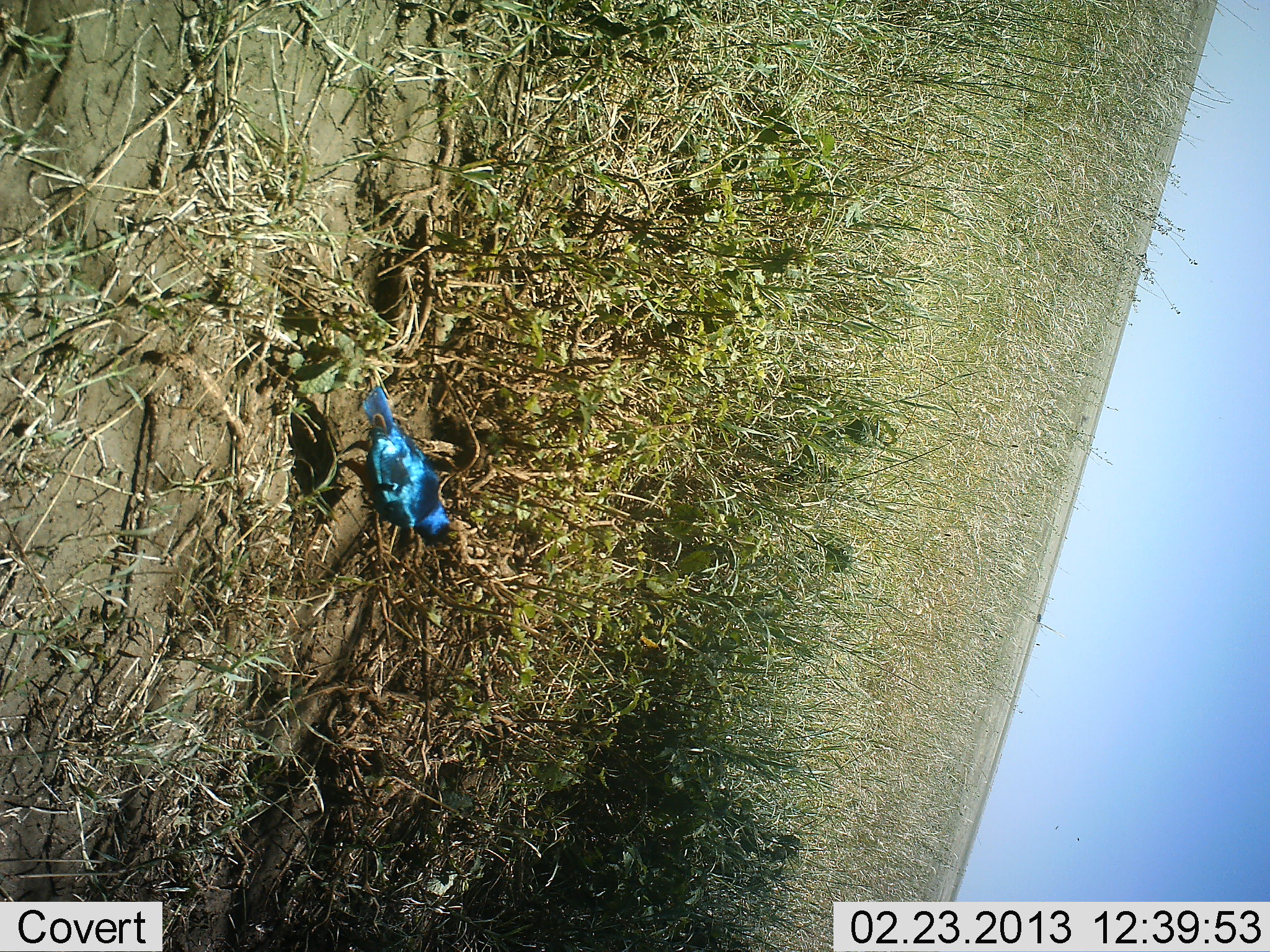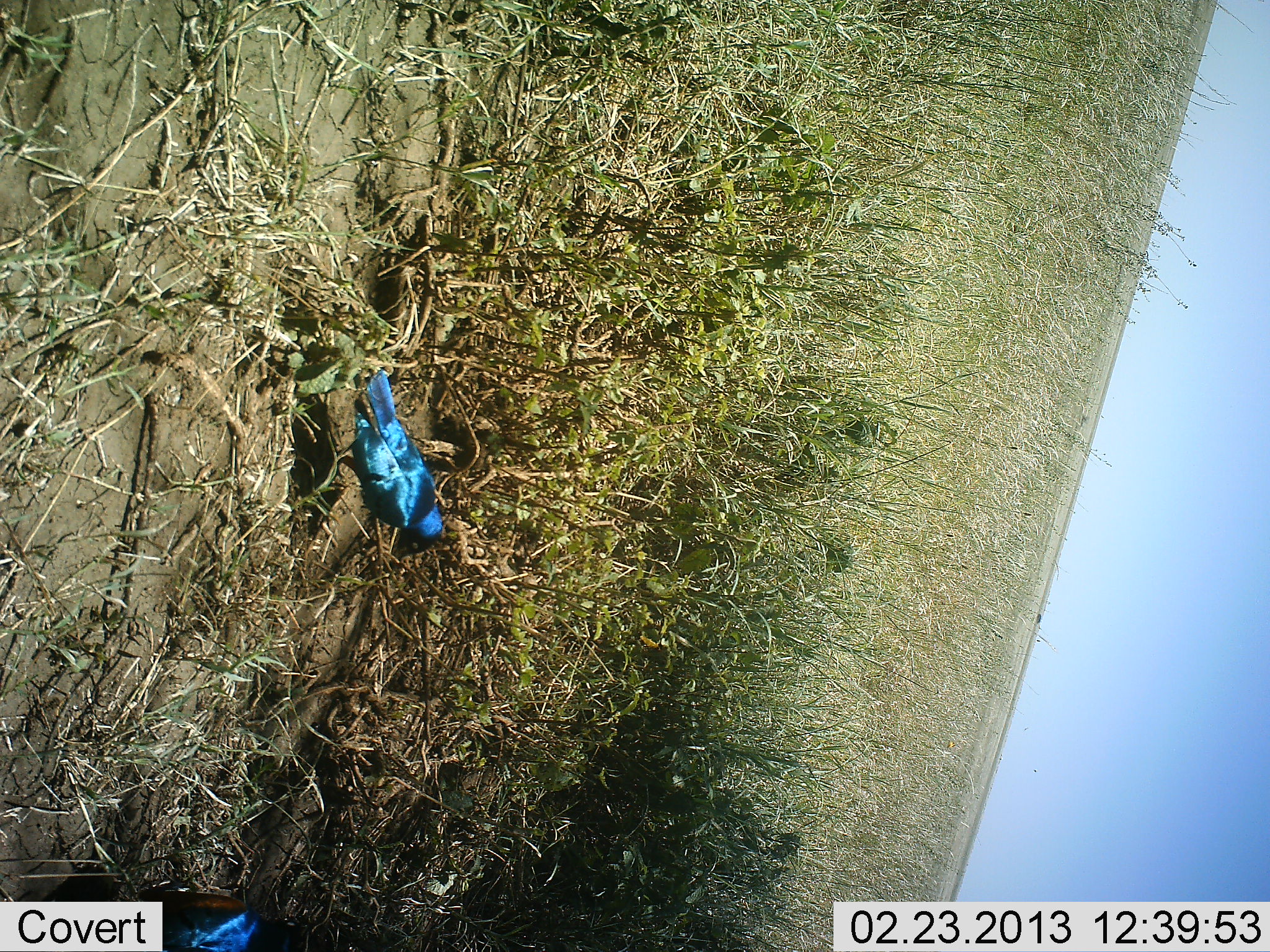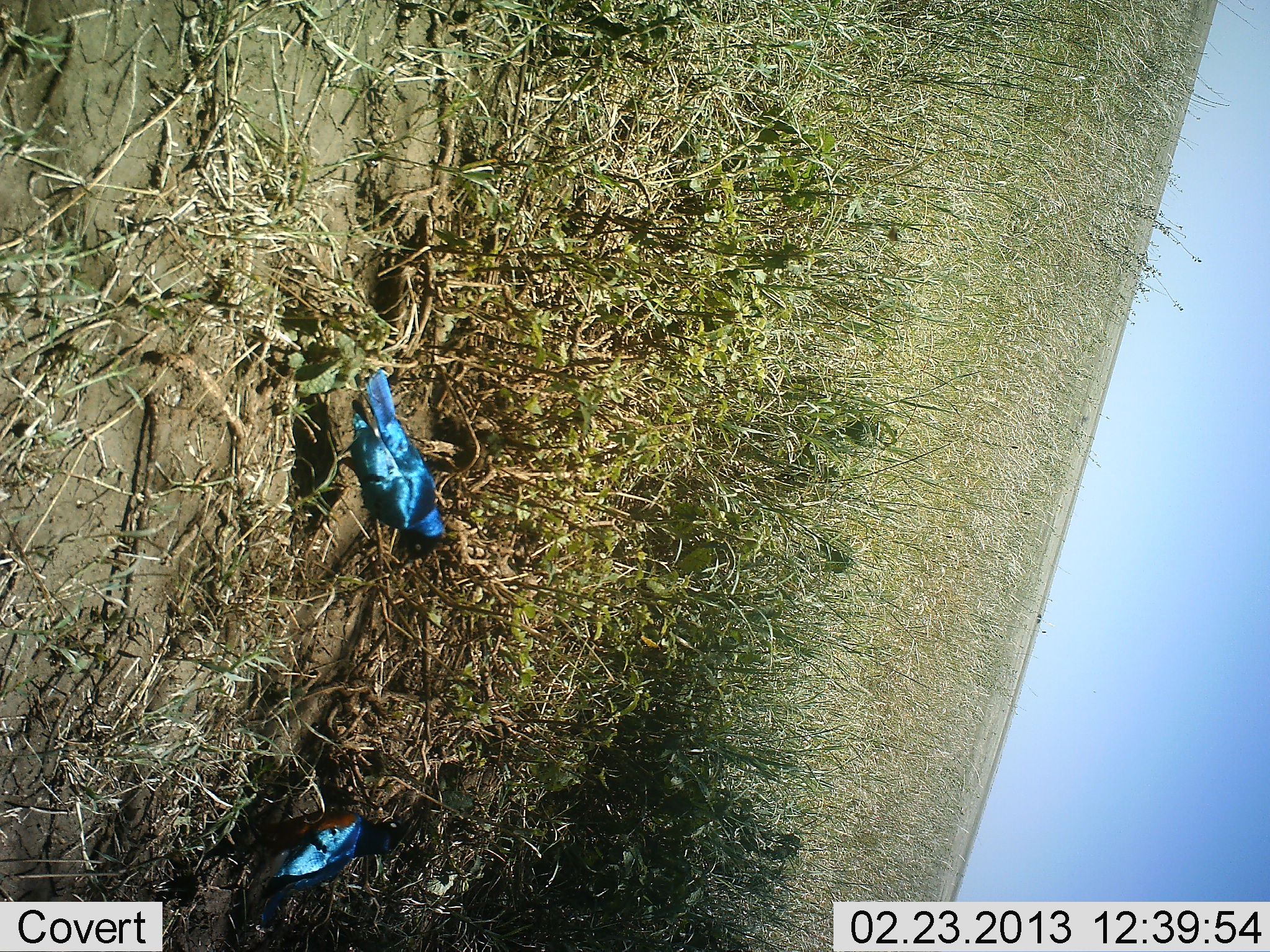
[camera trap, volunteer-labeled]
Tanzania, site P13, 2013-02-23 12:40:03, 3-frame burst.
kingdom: Animalia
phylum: Chordata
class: Aves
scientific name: Aves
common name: bird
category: otherbird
Otherbird (bird) (Aves), count 2. Behavior (volunteer vote fractions): standing 73%, resting 9%, moving 41%, interacting 16%. Young present (vote fraction): 2%. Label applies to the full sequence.